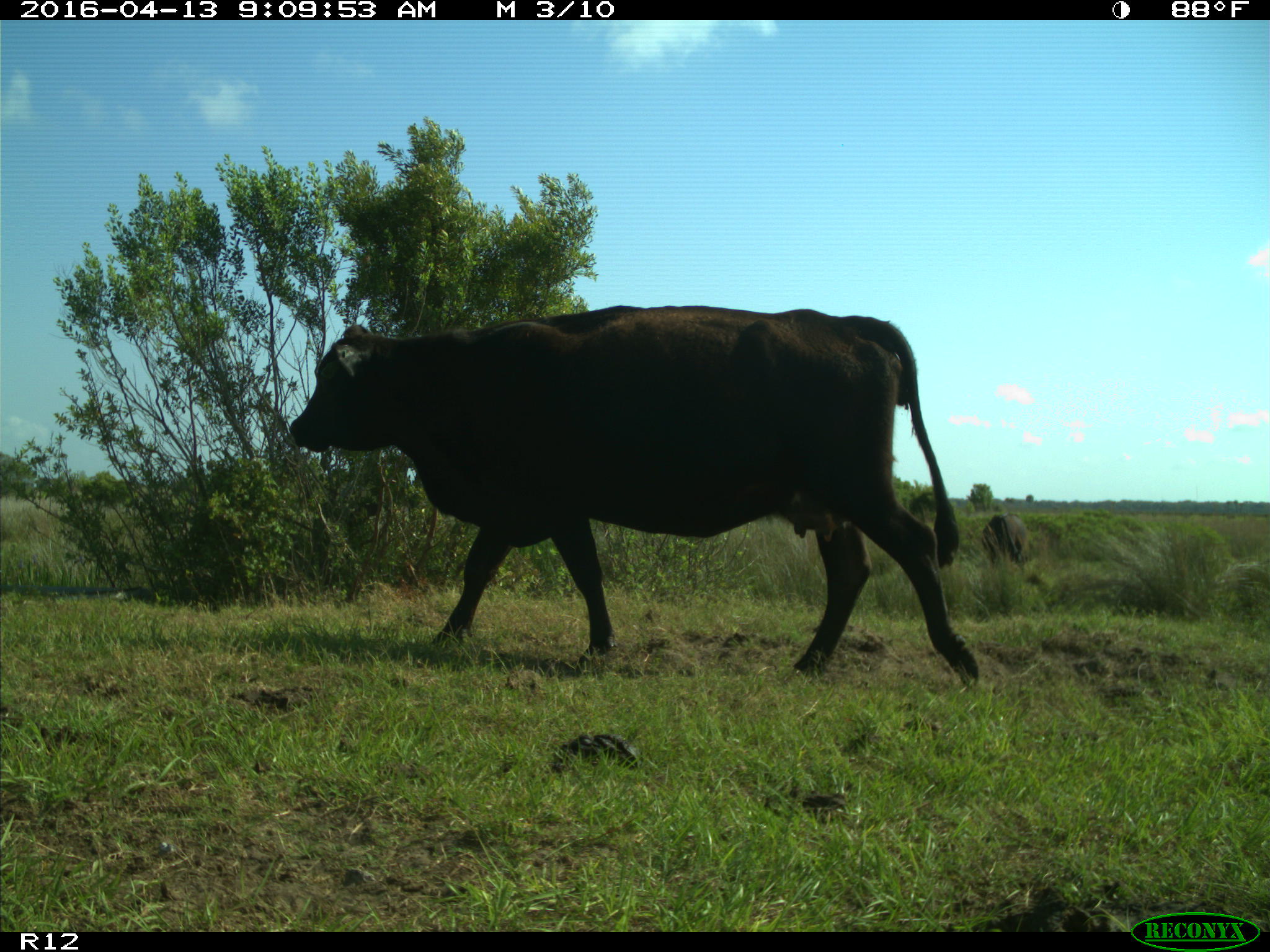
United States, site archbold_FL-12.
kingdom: Animalia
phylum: Chordata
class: Mammalia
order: Artiodactyla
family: Bovidae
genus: Bos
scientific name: Bos taurus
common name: domestic cow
Bos taurus (domestic cow).